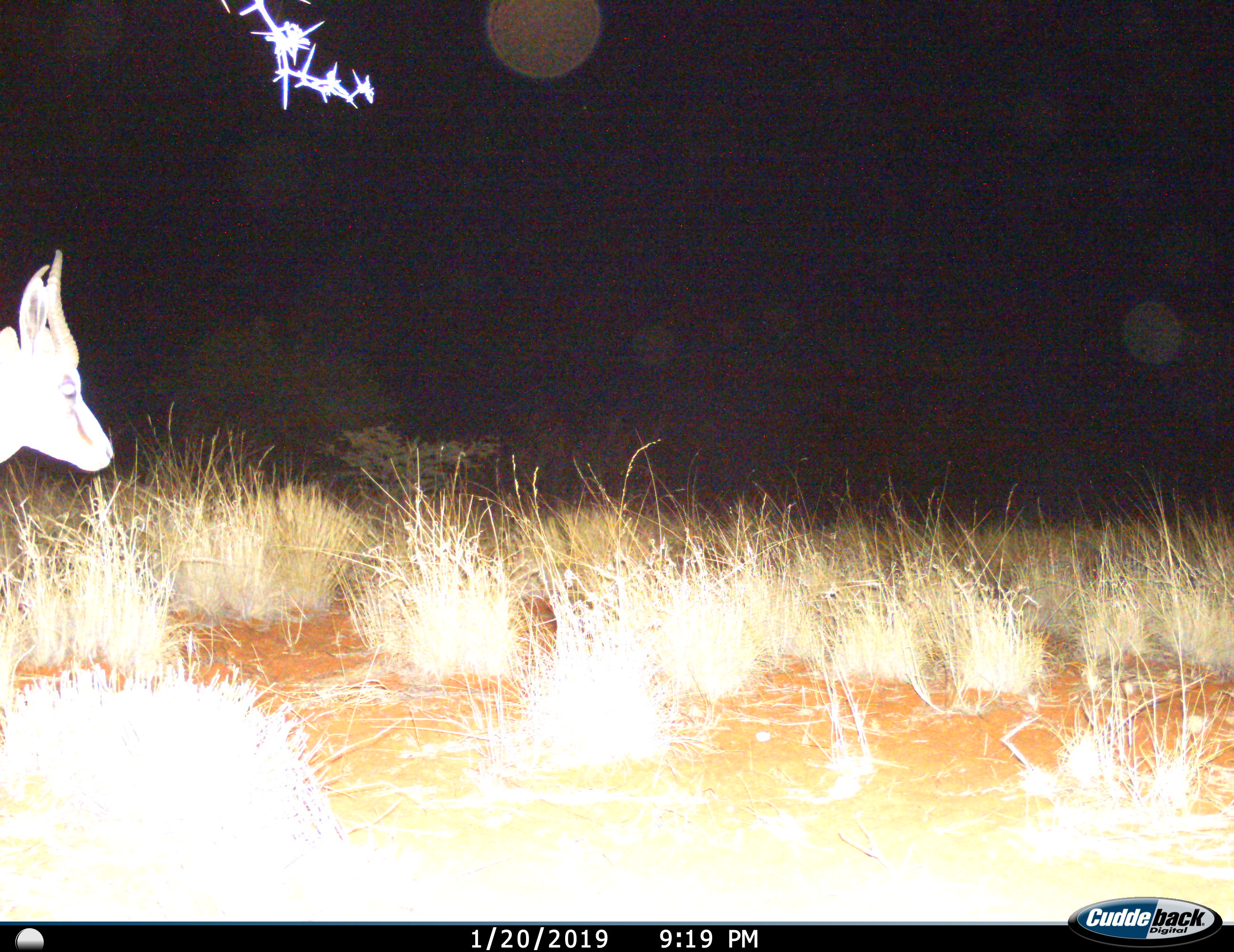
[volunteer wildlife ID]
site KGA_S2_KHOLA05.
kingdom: Animalia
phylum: Chordata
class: Mammalia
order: Artiodactyla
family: Bovidae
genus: Antidorcas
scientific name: Antidorcas marsupialis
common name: springbok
Springbok (Antidorcas marsupialis), count 1. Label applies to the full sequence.